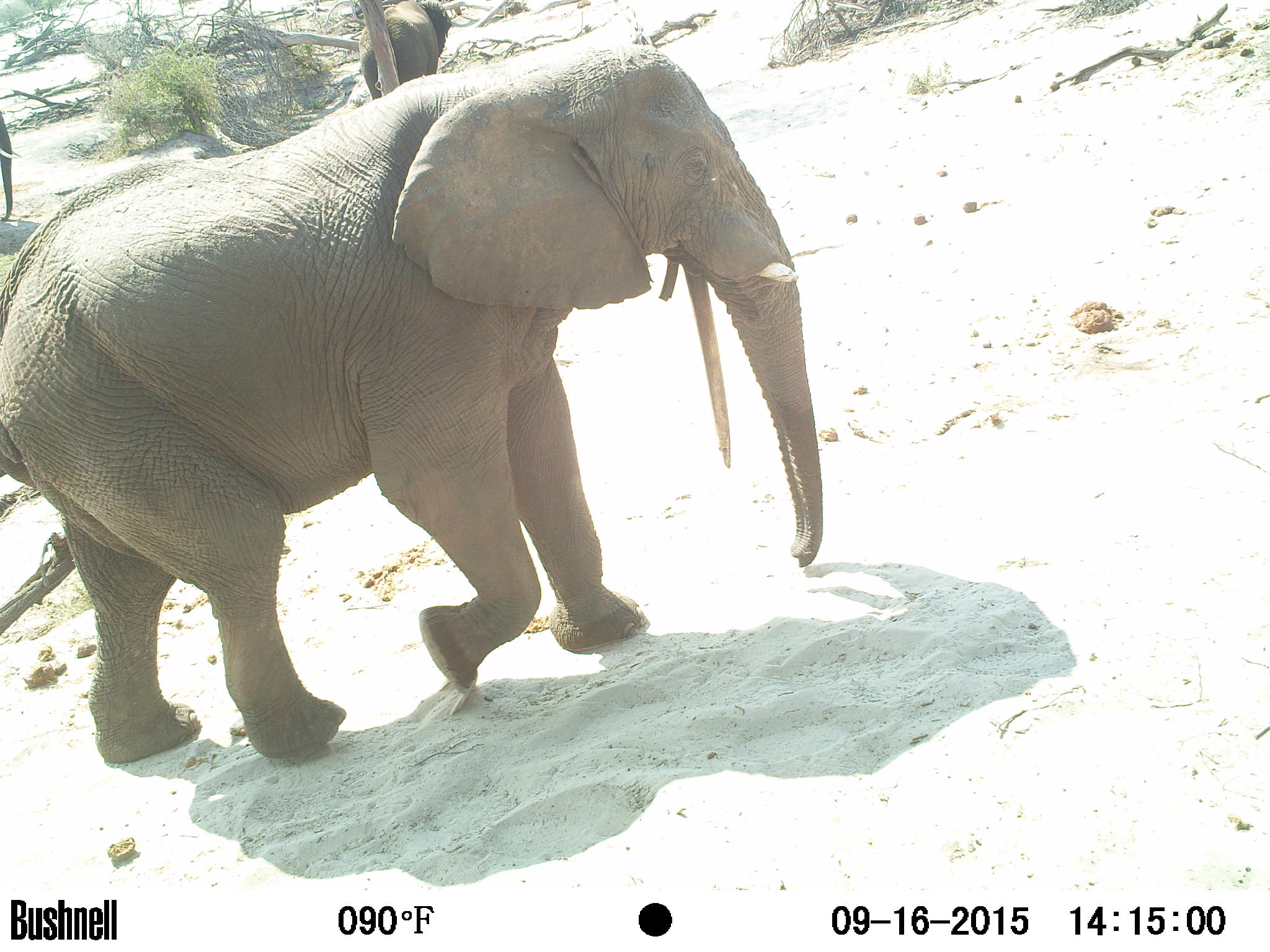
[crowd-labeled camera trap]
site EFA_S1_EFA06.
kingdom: Animalia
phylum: Chordata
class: Mammalia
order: Proboscidea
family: Elephantidae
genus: Loxodonta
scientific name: Loxodonta africana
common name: african bush elephant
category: elephant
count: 3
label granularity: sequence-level